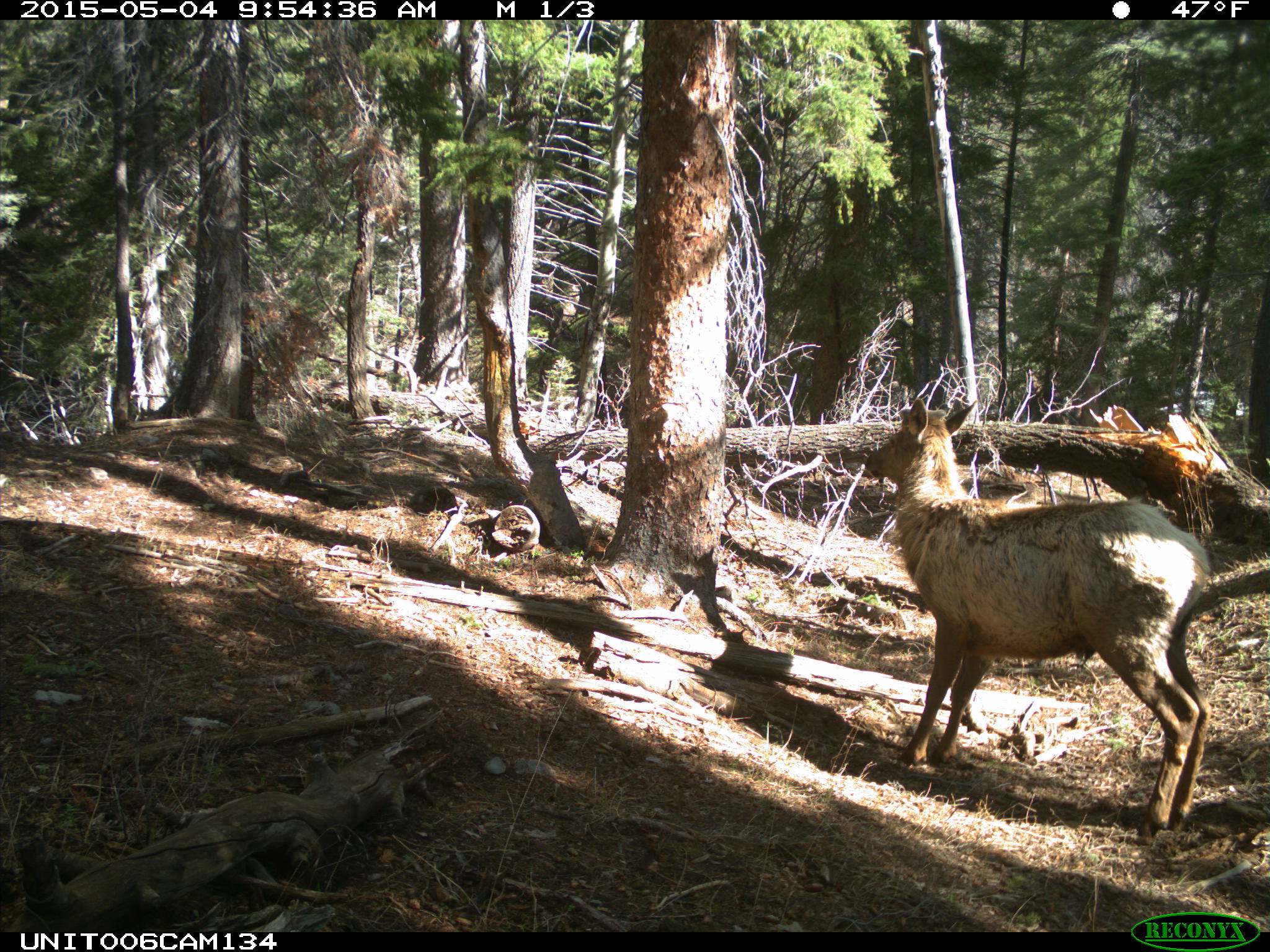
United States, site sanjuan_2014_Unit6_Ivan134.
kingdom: Animalia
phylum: Chordata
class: Mammalia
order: Artiodactyla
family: Cervidae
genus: Cervus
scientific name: Cervus elaphus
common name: red deer